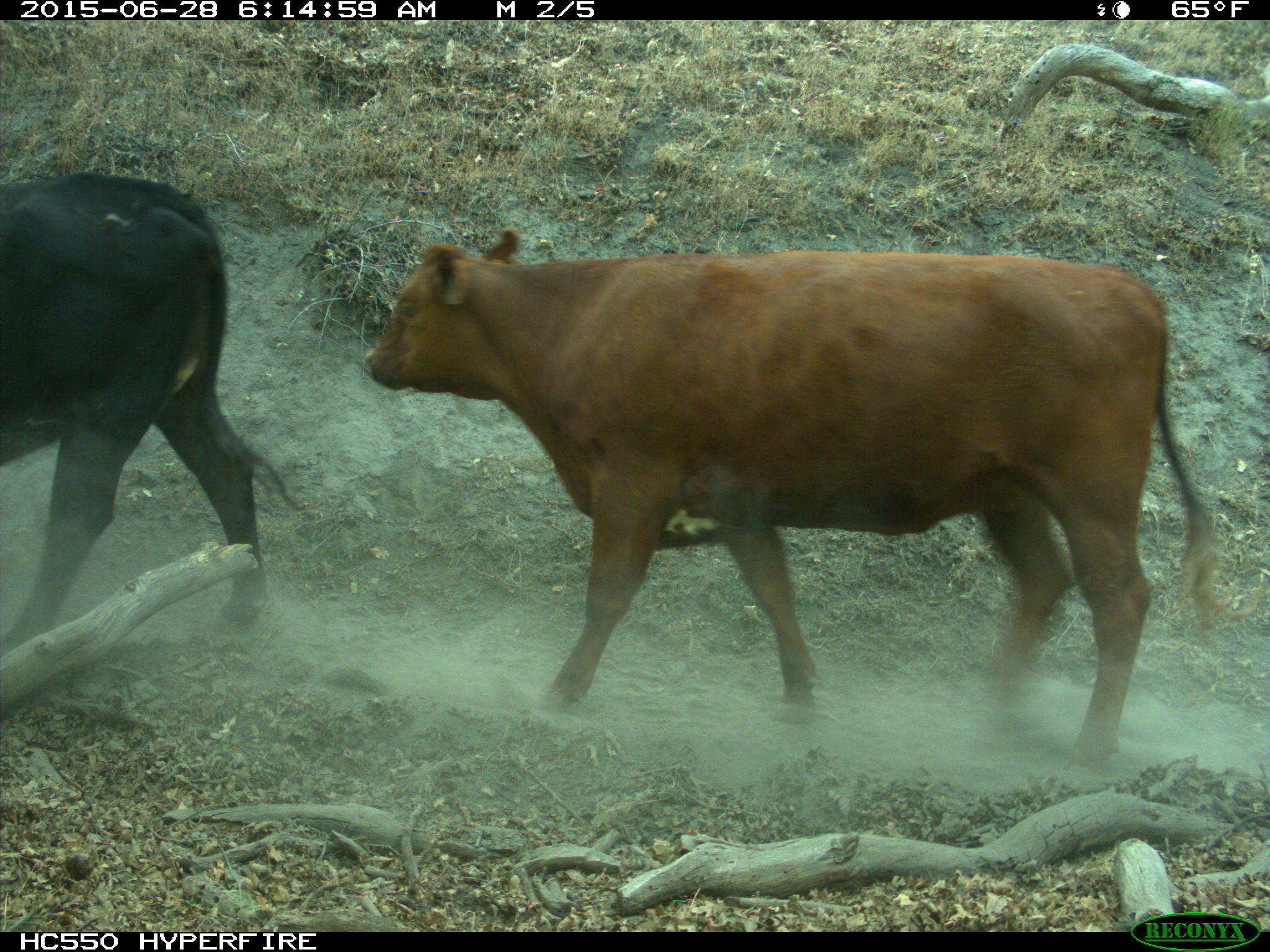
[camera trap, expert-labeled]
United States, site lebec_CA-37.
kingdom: Animalia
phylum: Chordata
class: Mammalia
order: Artiodactyla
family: Bovidae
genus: Bos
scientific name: Bos taurus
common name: domestic cow